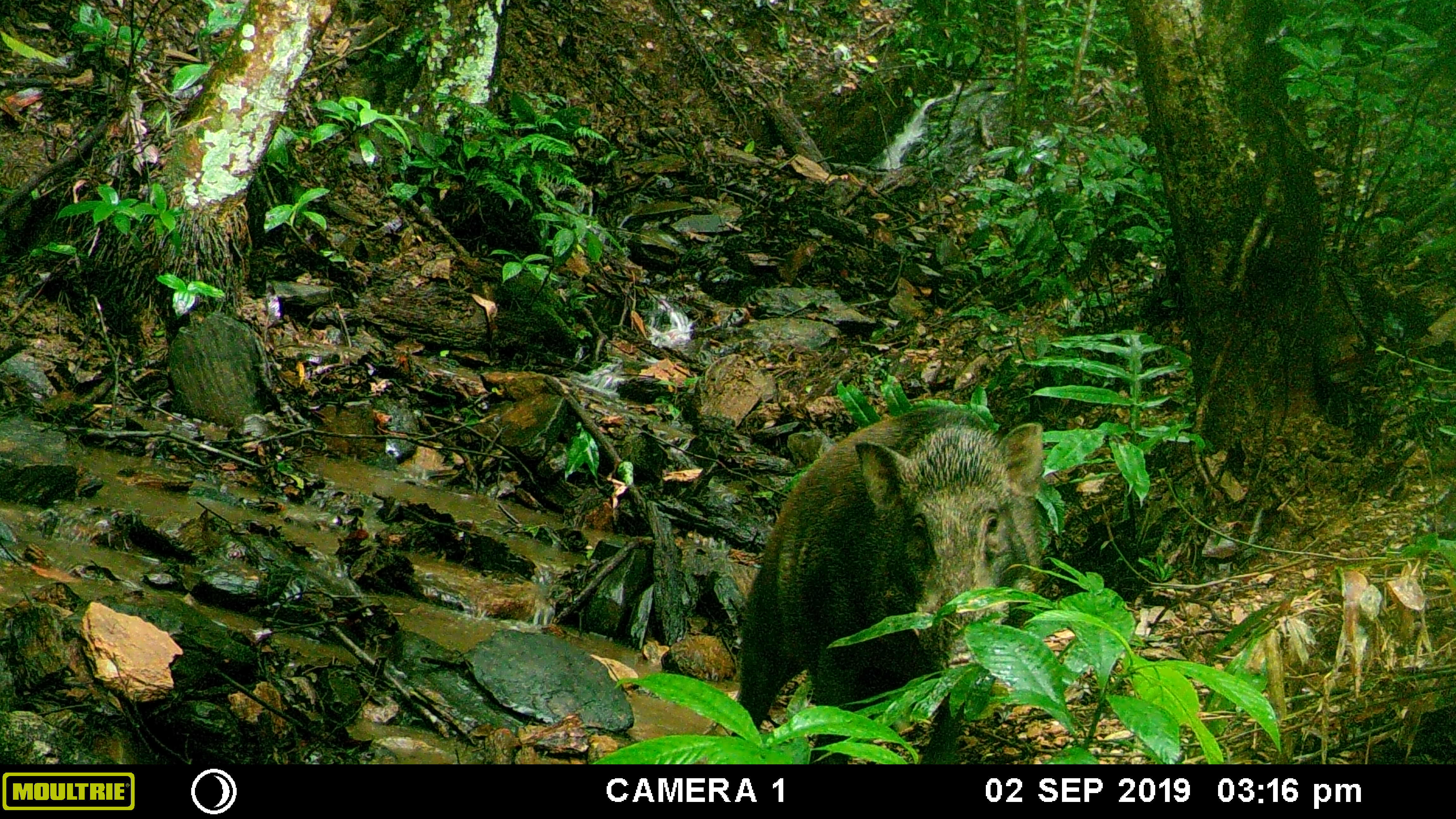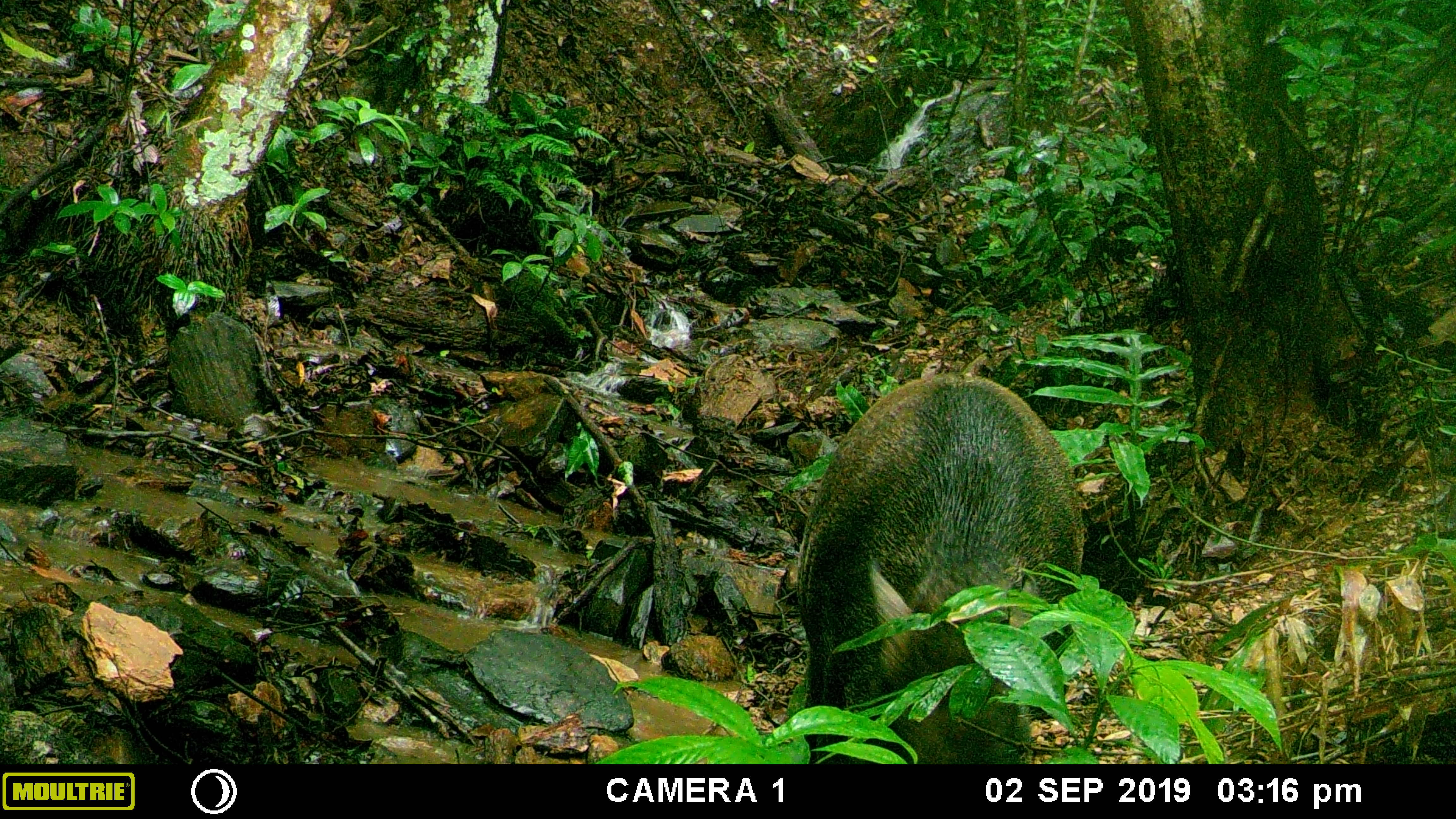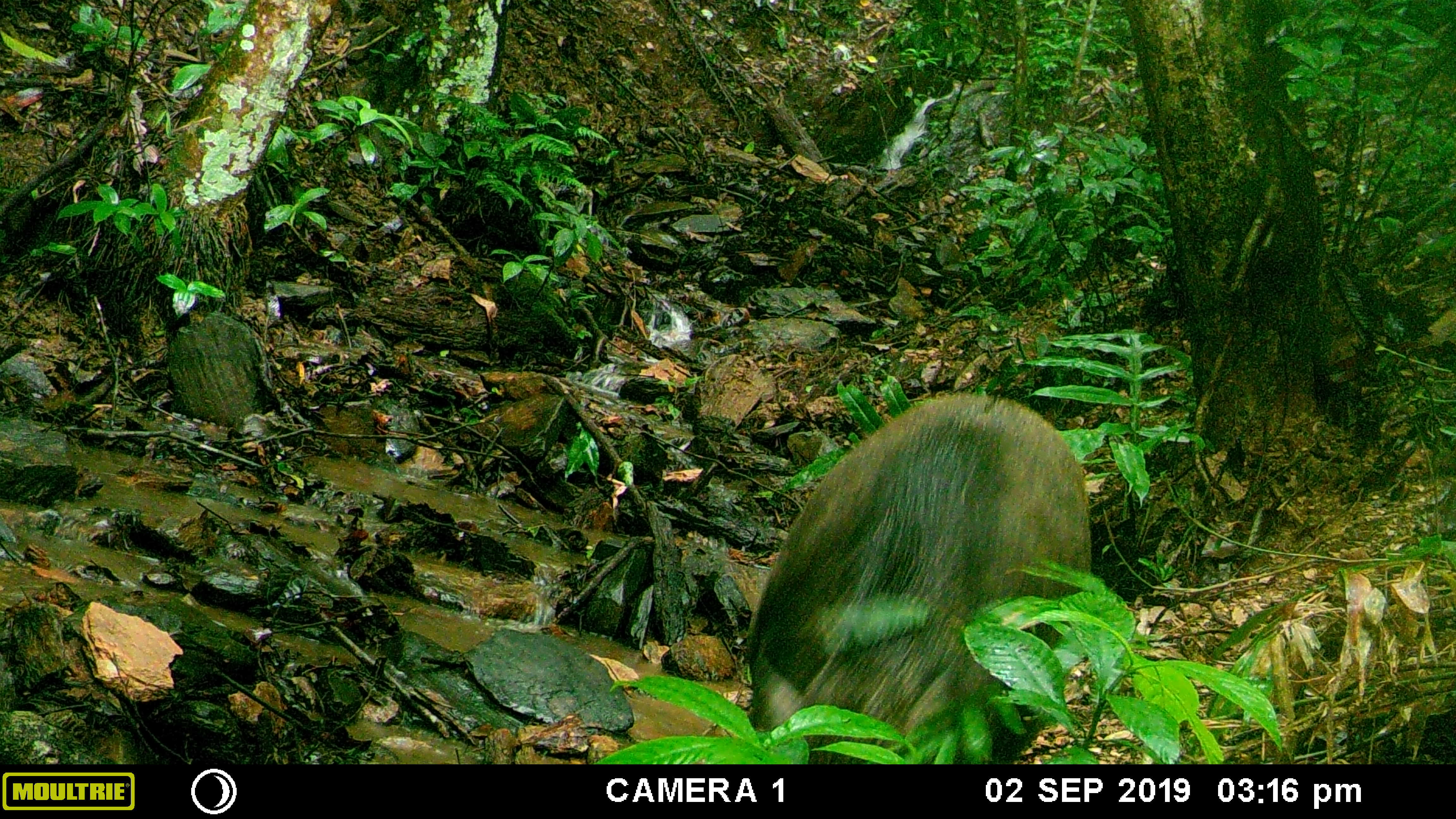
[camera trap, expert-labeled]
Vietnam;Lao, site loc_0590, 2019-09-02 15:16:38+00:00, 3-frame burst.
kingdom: Animalia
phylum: Chordata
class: Mammalia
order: Artiodactyla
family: Suidae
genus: Sus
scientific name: Sus scrofa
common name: eurasian wild pig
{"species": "eurasian wild pig (Sus scrofa)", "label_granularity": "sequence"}